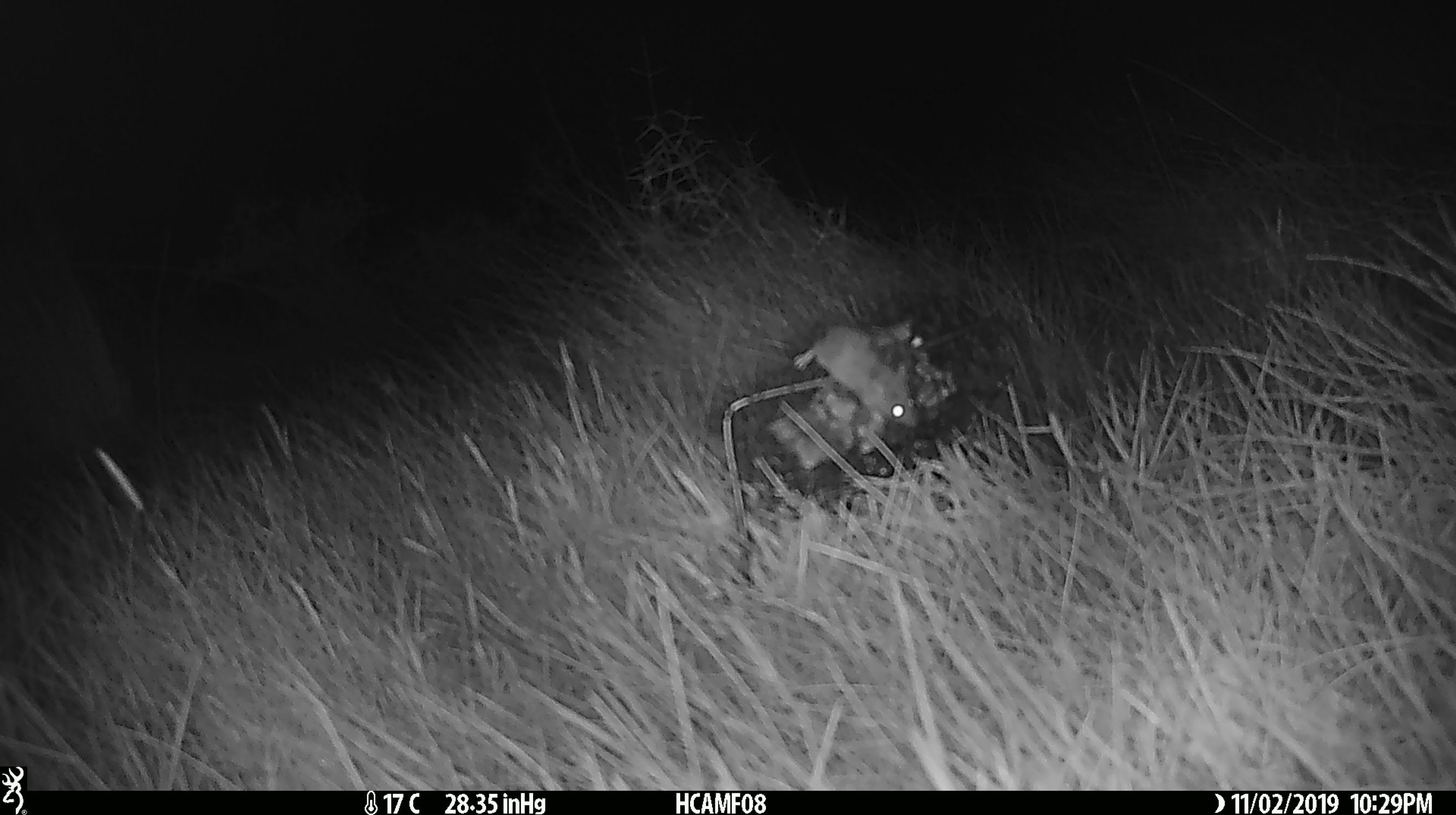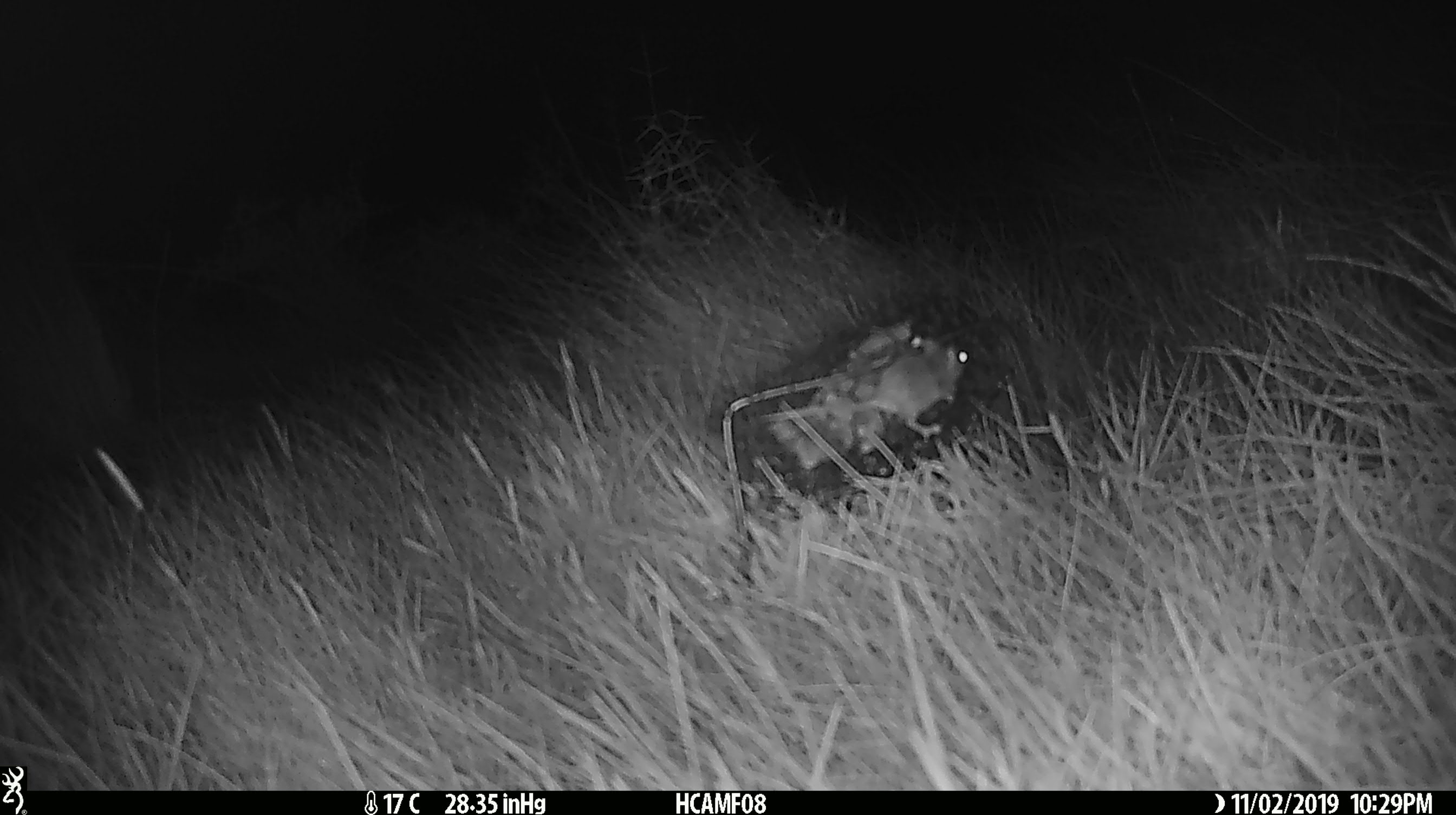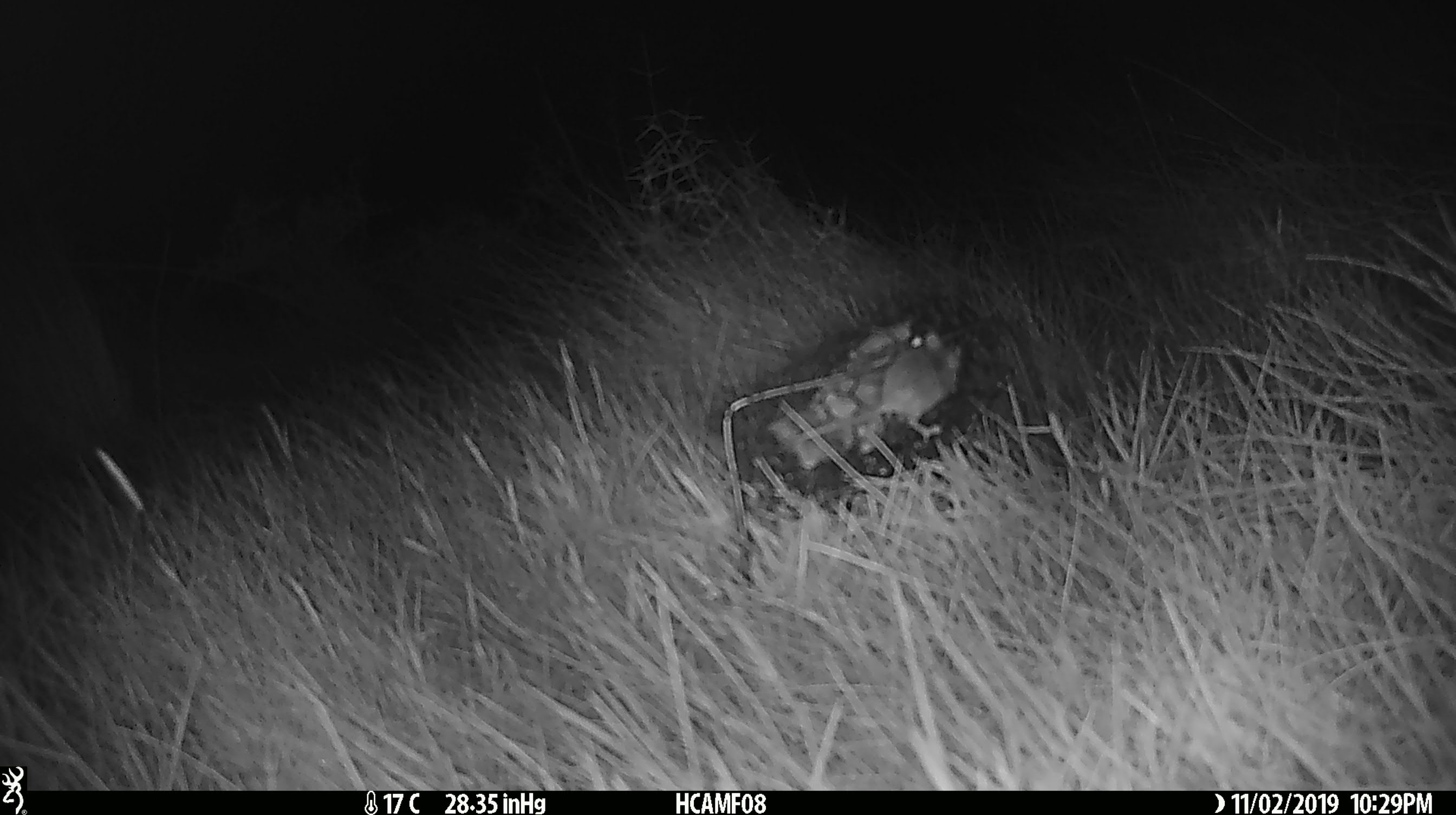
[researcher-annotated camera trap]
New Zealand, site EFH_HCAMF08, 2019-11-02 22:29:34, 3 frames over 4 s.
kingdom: Animalia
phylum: Chordata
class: Mammalia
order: Rodentia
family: Muridae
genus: Mus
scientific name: Mus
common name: mouse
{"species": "mouse (Mus)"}